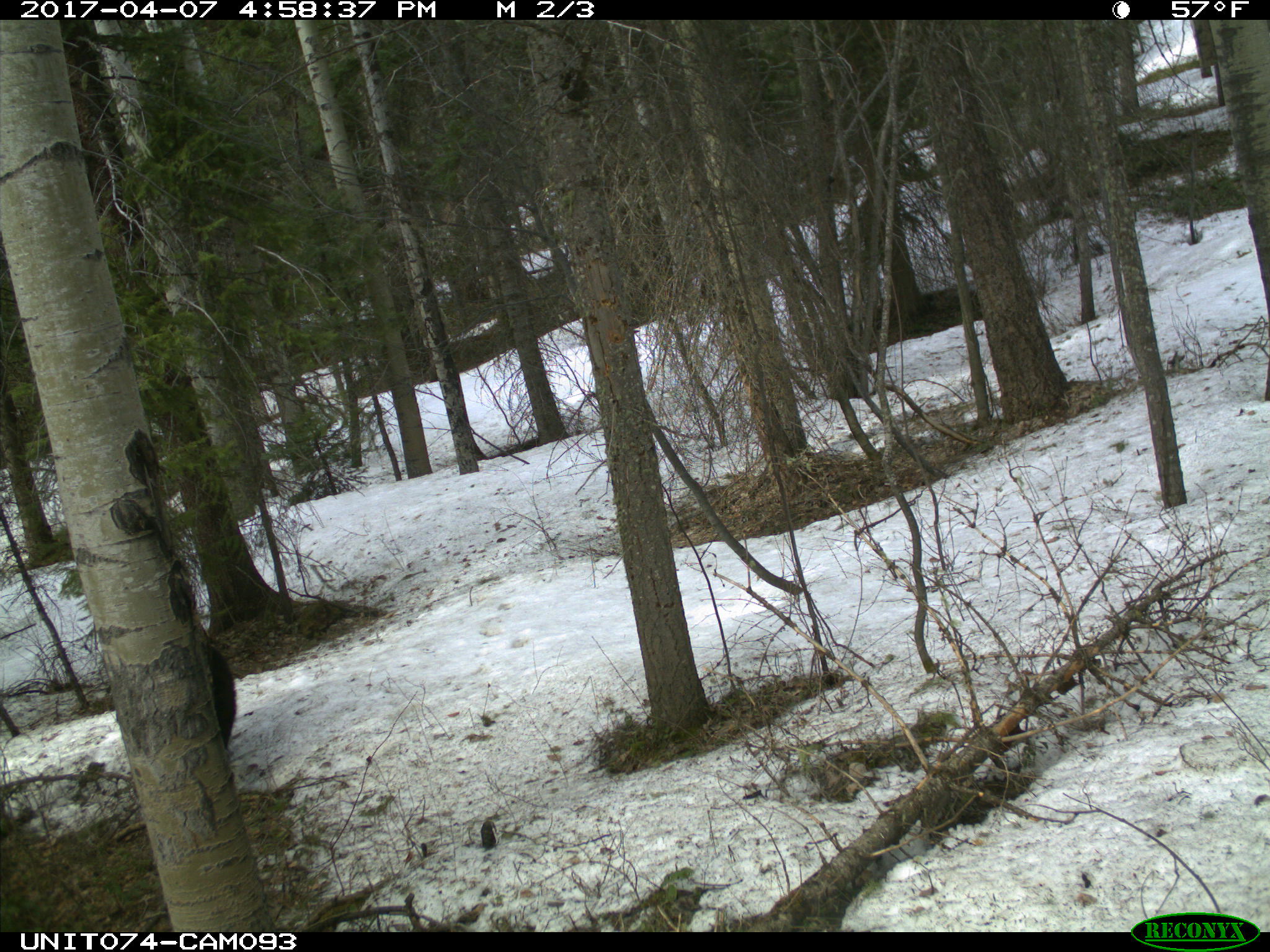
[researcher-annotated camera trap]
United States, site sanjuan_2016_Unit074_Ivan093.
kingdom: Animalia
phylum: Chordata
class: Mammalia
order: Carnivora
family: Ursidae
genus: Ursus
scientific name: Ursus americanus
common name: american black bear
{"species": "Ursus americanus (american black bear)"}